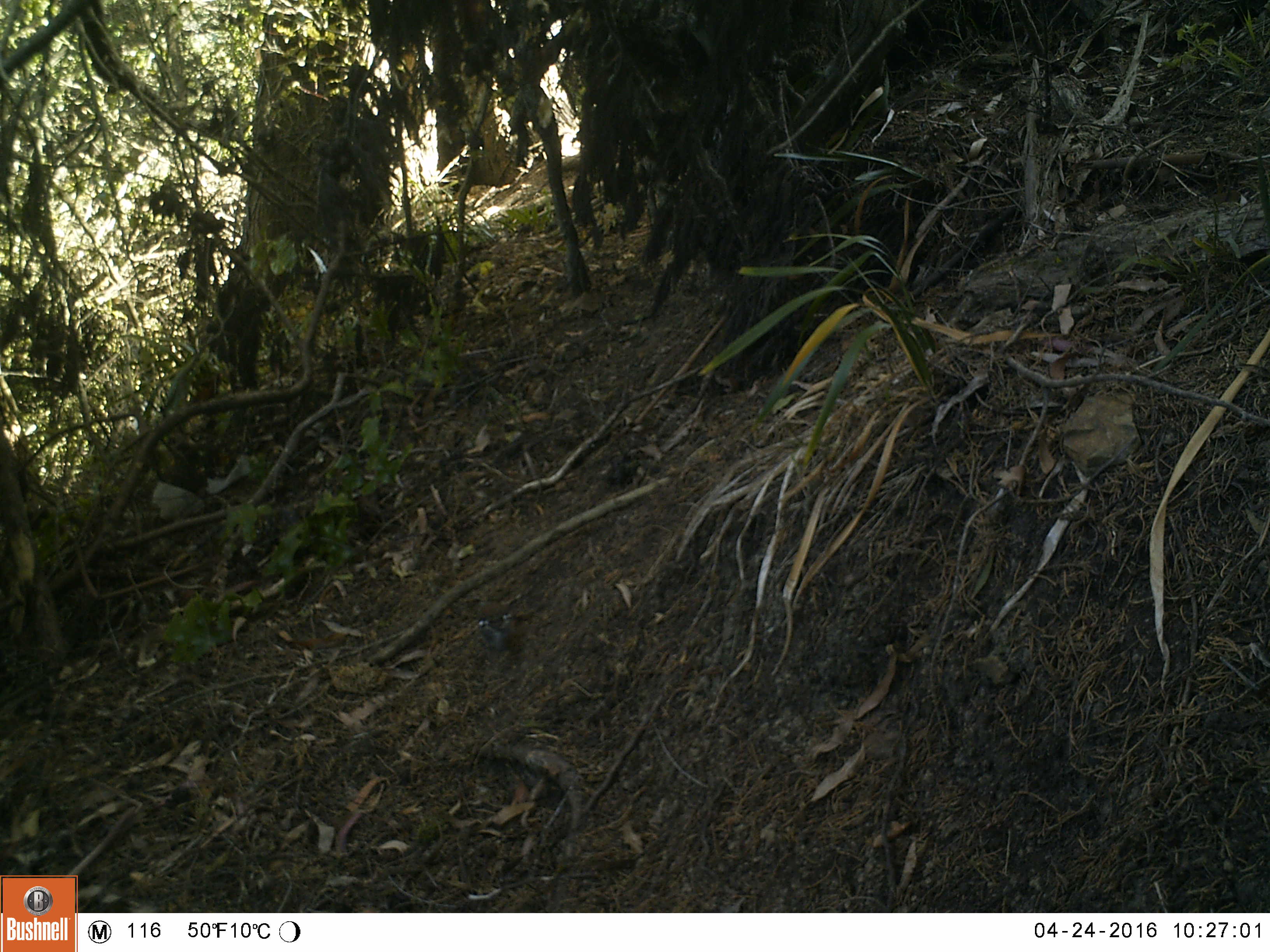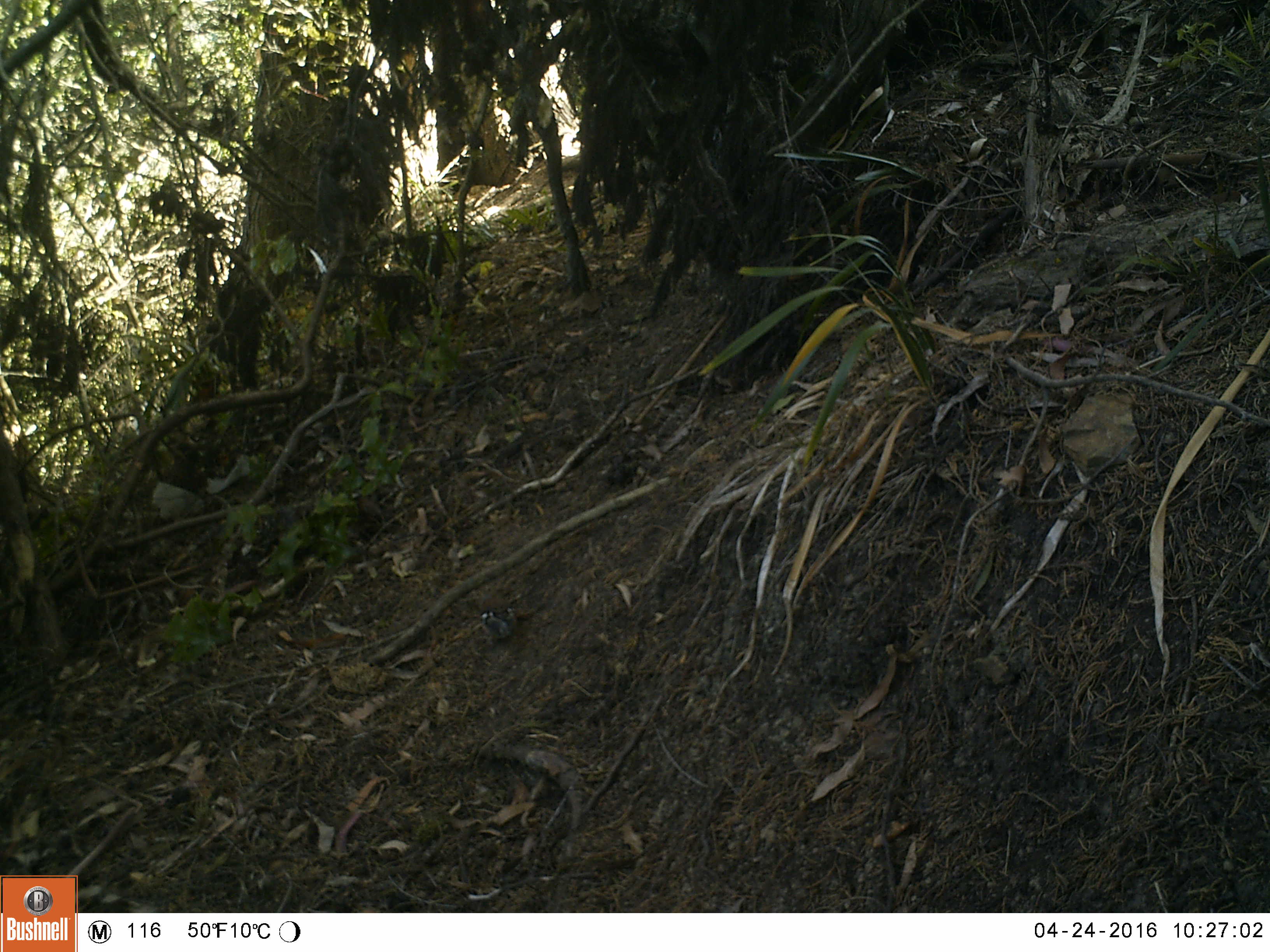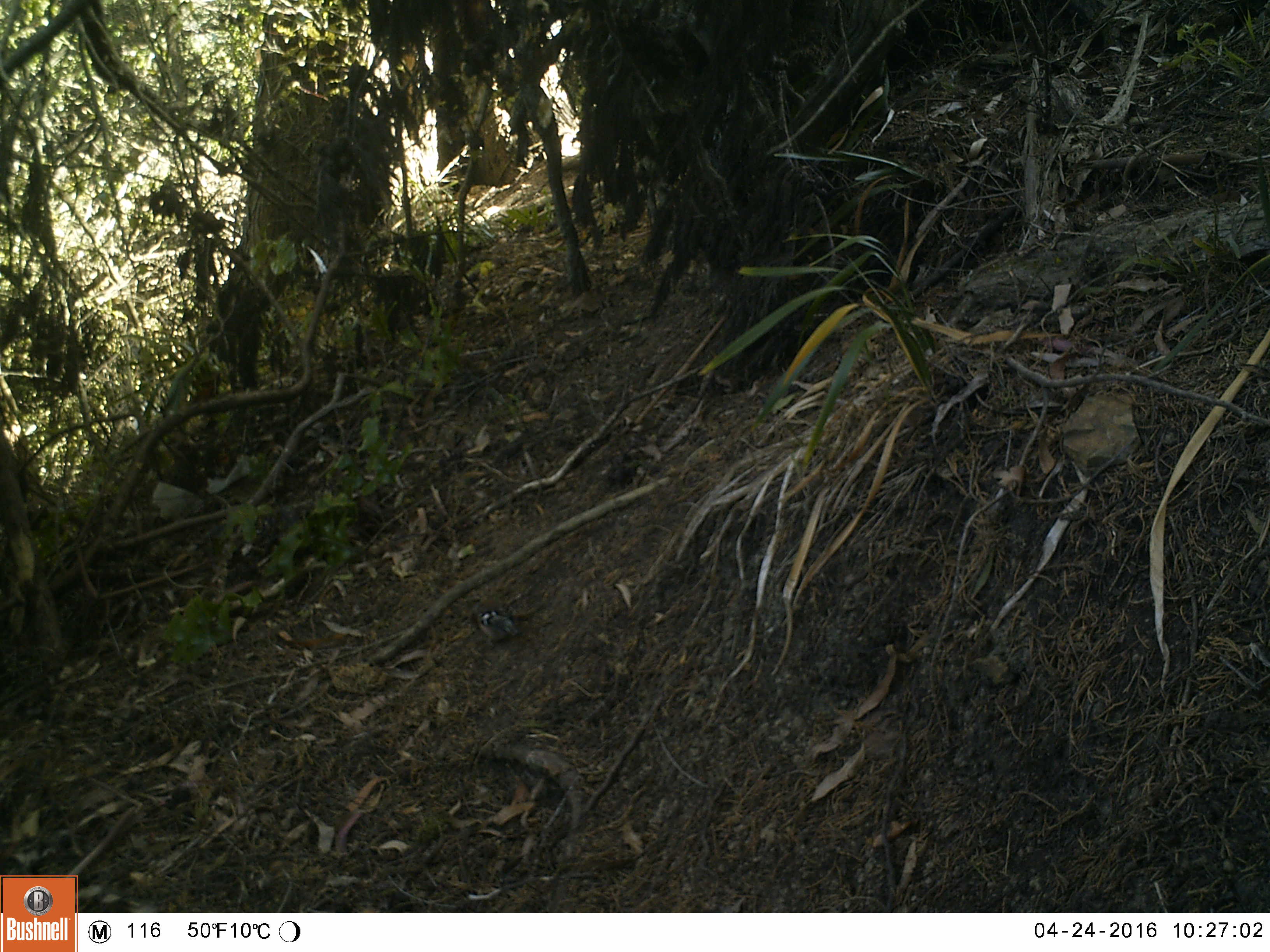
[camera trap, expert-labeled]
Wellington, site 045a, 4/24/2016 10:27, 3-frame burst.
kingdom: Animalia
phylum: Chordata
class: Aves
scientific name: Aves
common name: bird